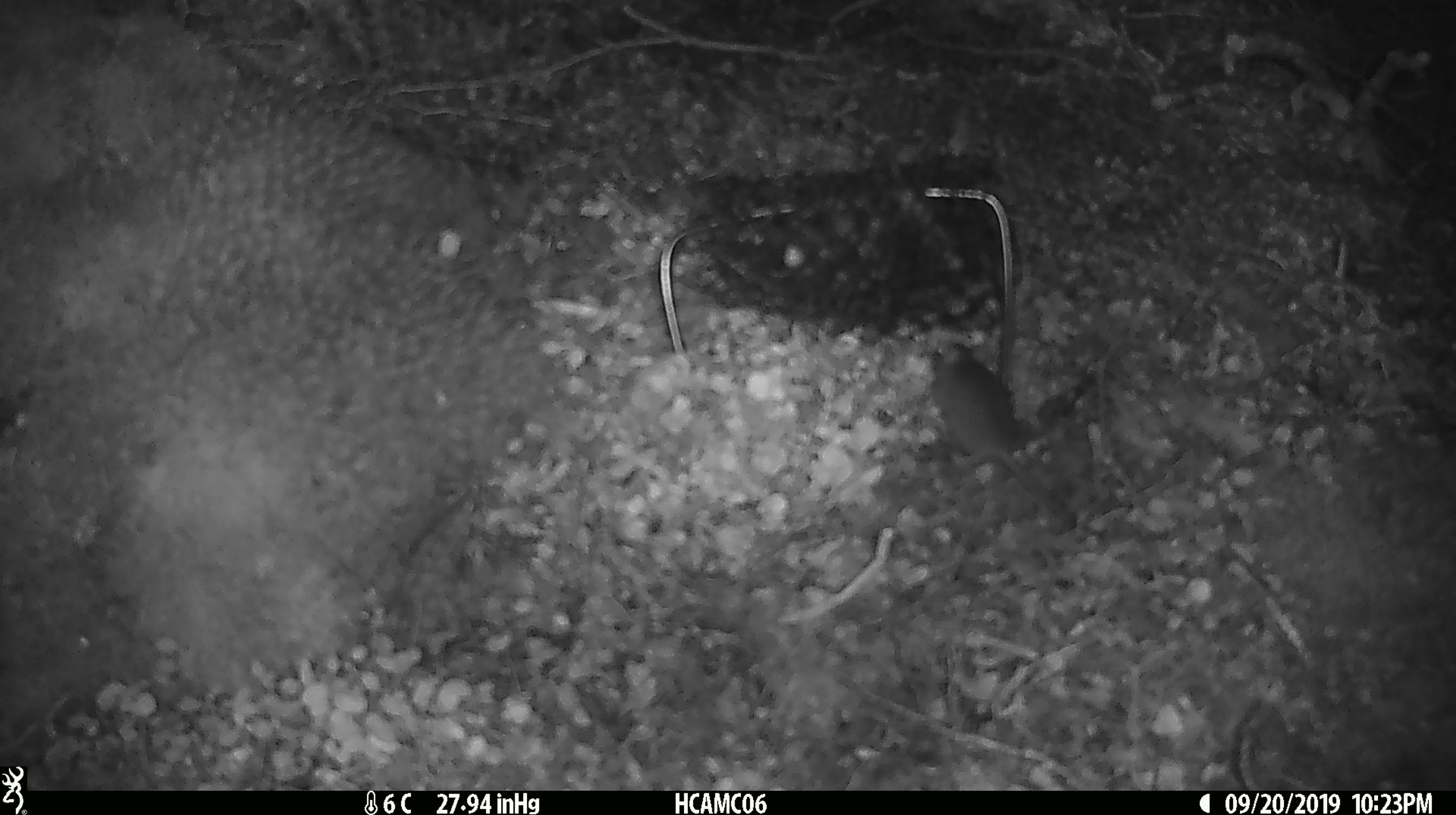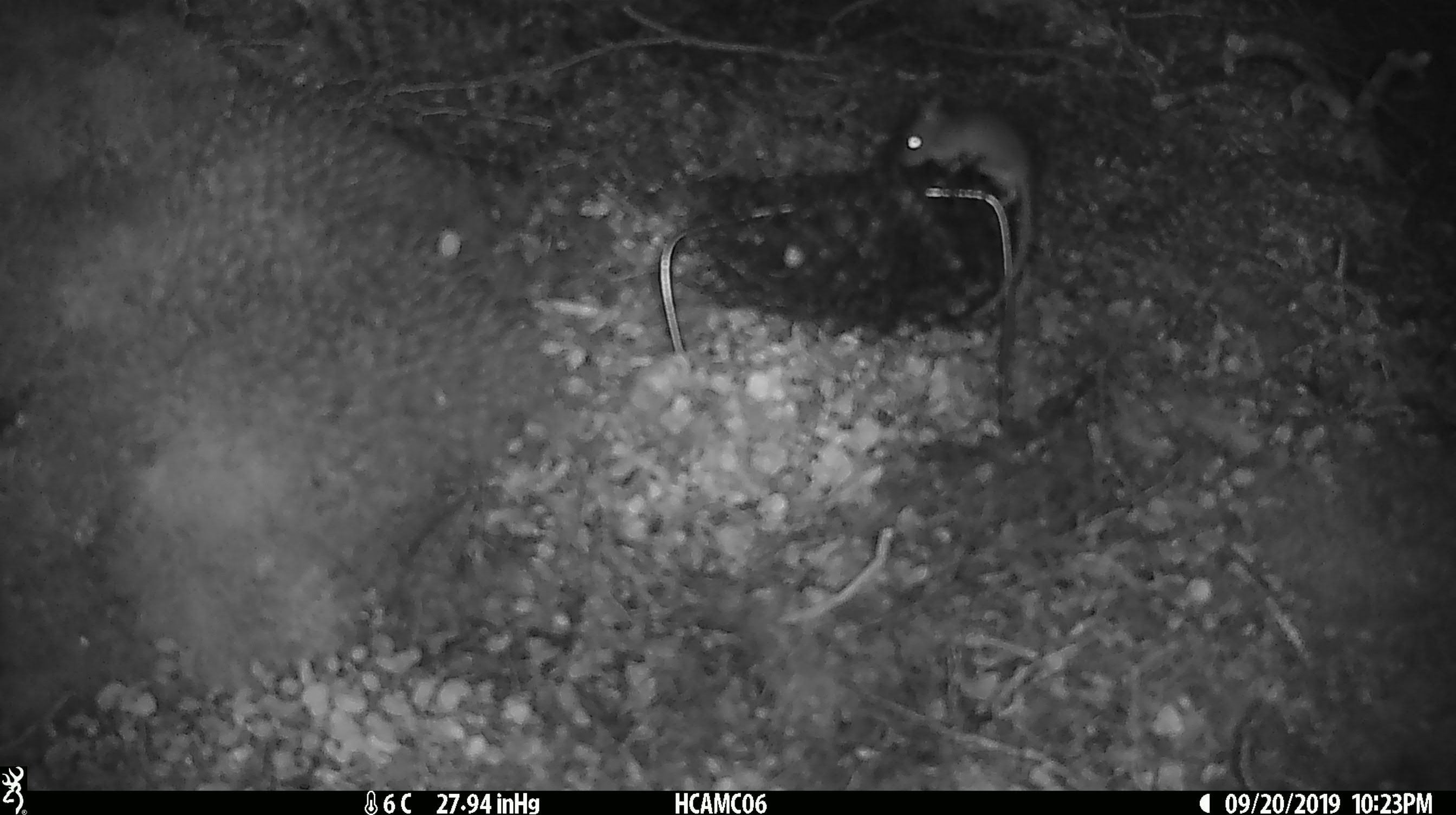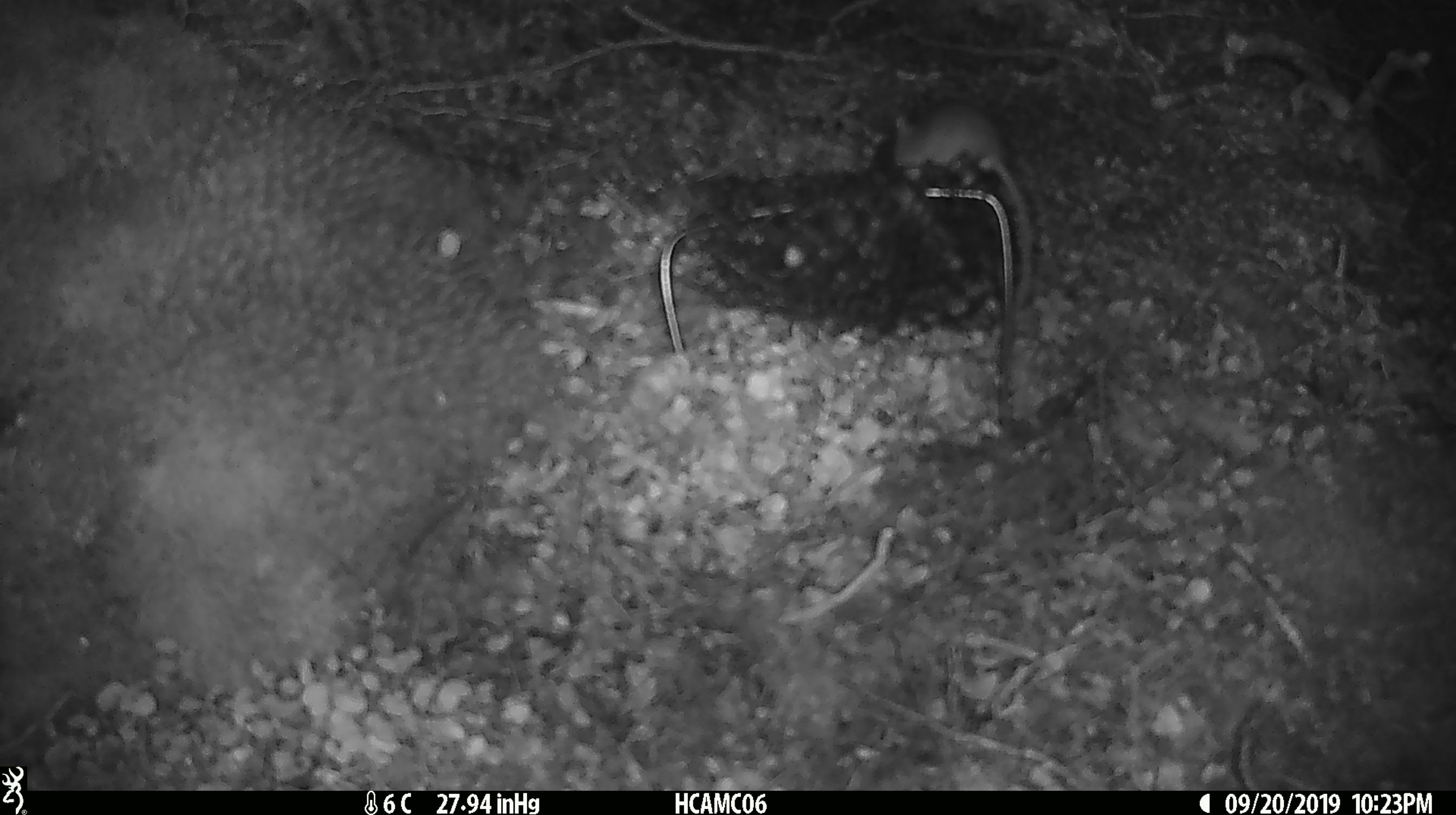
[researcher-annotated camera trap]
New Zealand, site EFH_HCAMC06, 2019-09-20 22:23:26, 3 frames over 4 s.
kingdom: Animalia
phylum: Chordata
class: Mammalia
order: Rodentia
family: Muridae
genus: Mus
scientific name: Mus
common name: mouse